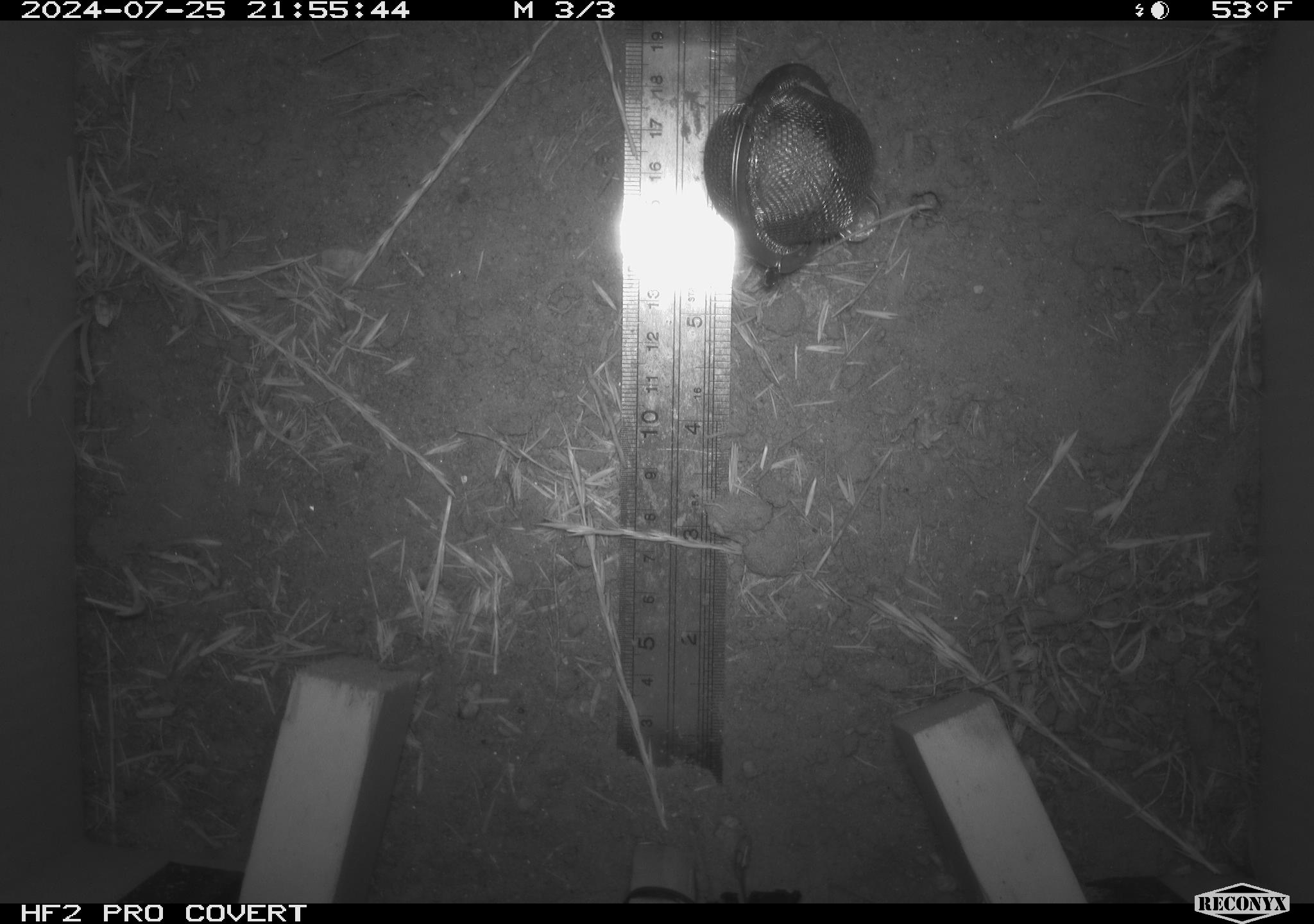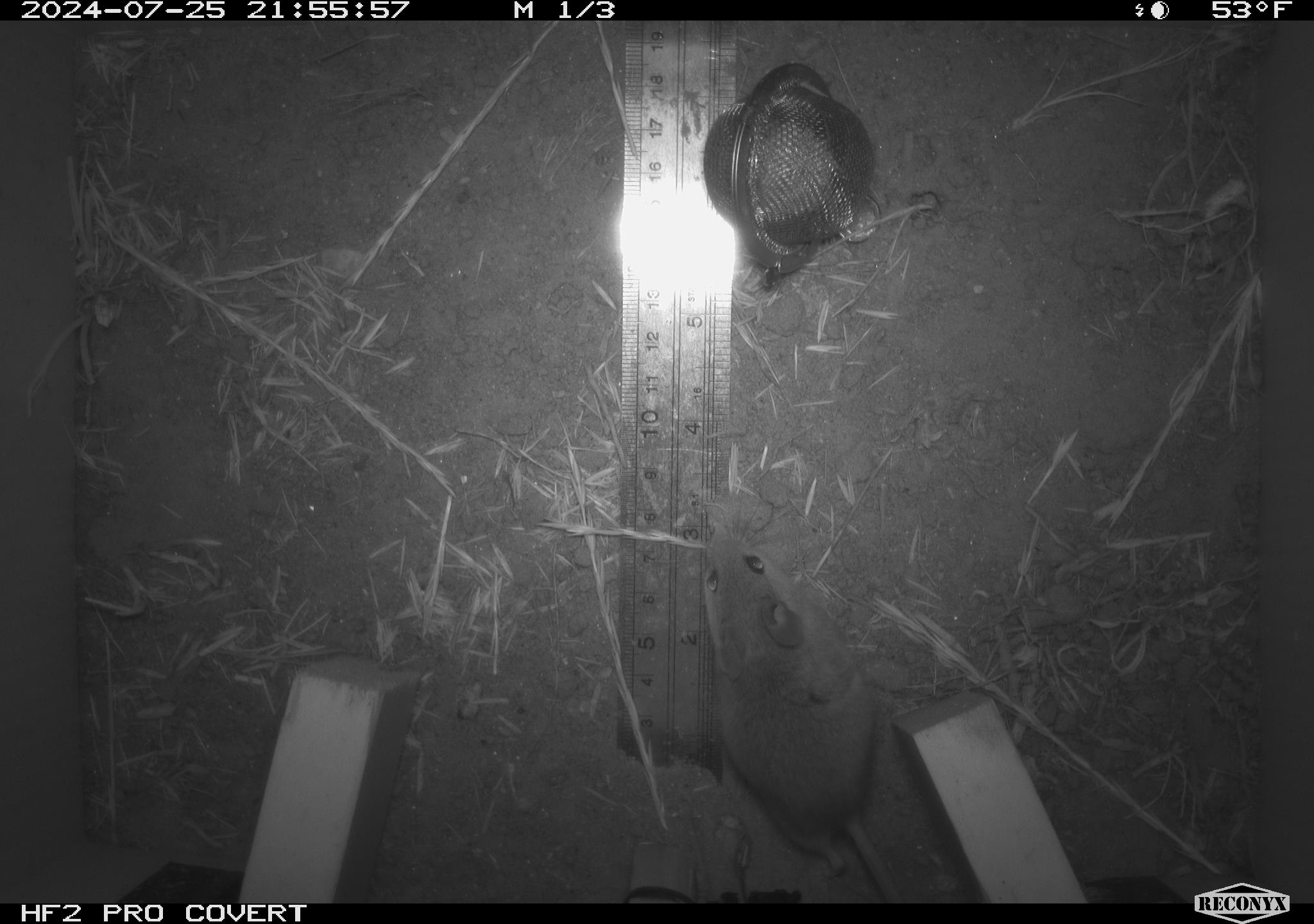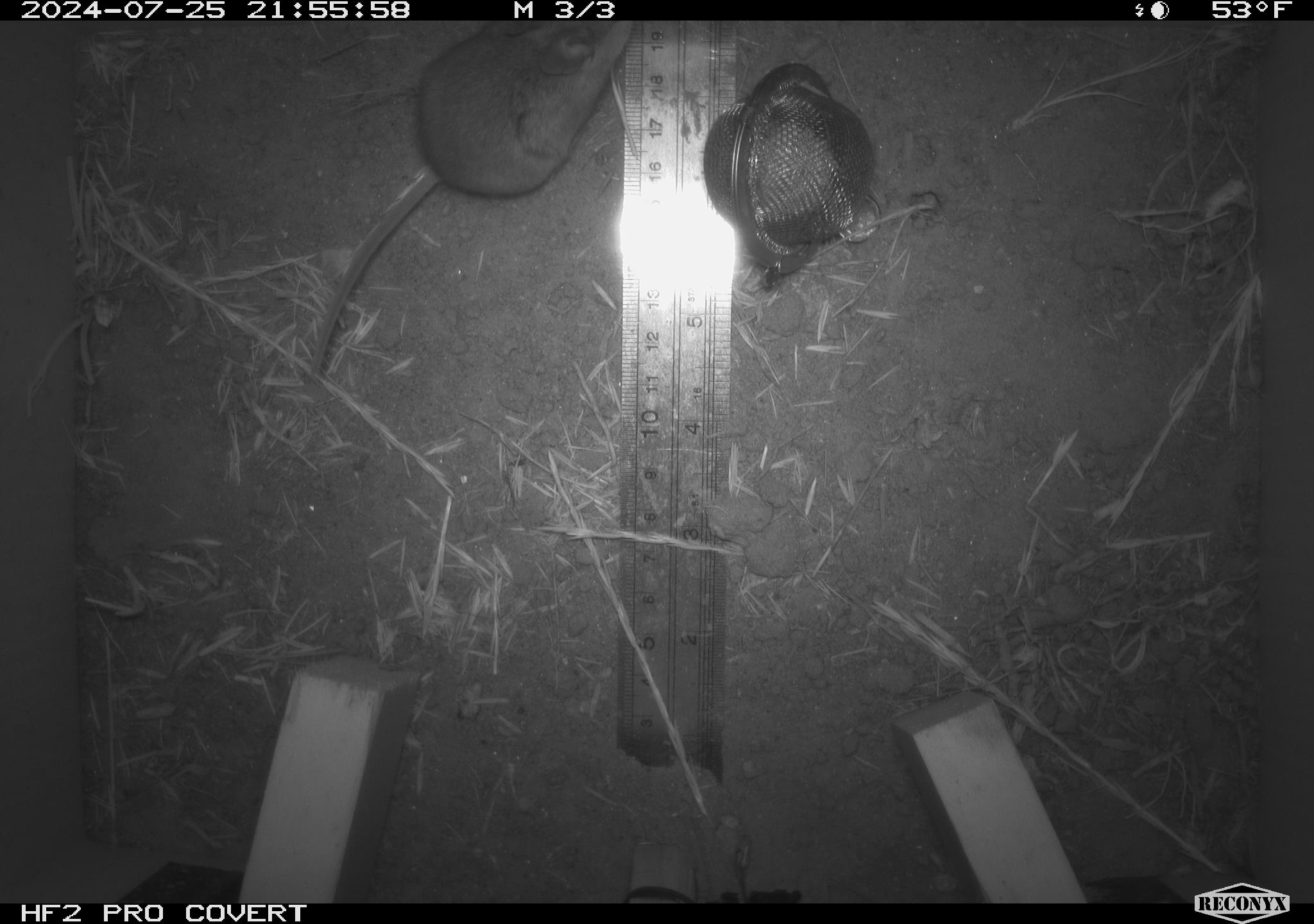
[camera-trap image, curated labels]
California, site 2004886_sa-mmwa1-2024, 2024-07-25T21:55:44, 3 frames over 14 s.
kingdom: Animalia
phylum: Chordata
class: Mammalia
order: Rodentia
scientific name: Rodentia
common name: mouse species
Mouse species (Rodentia).